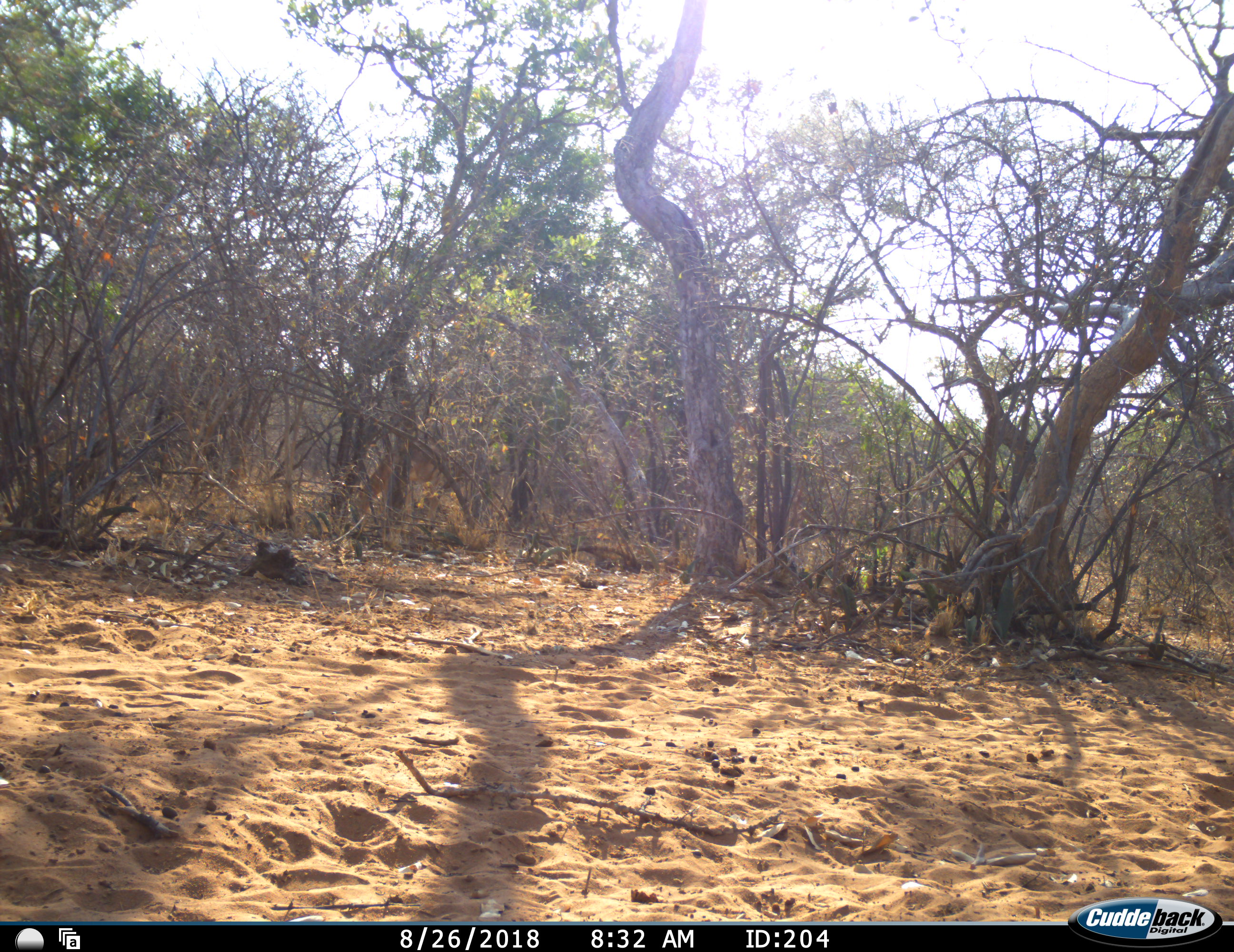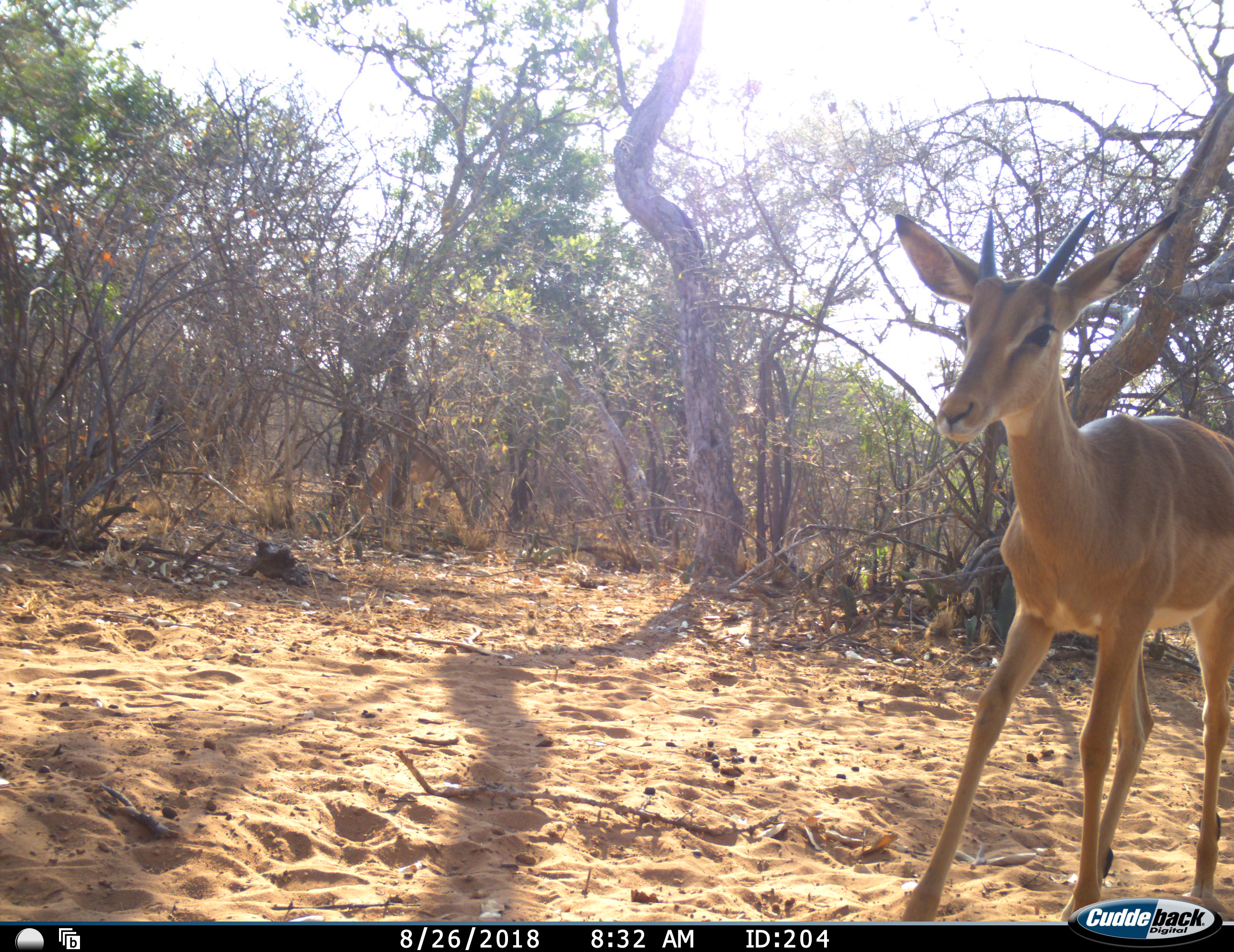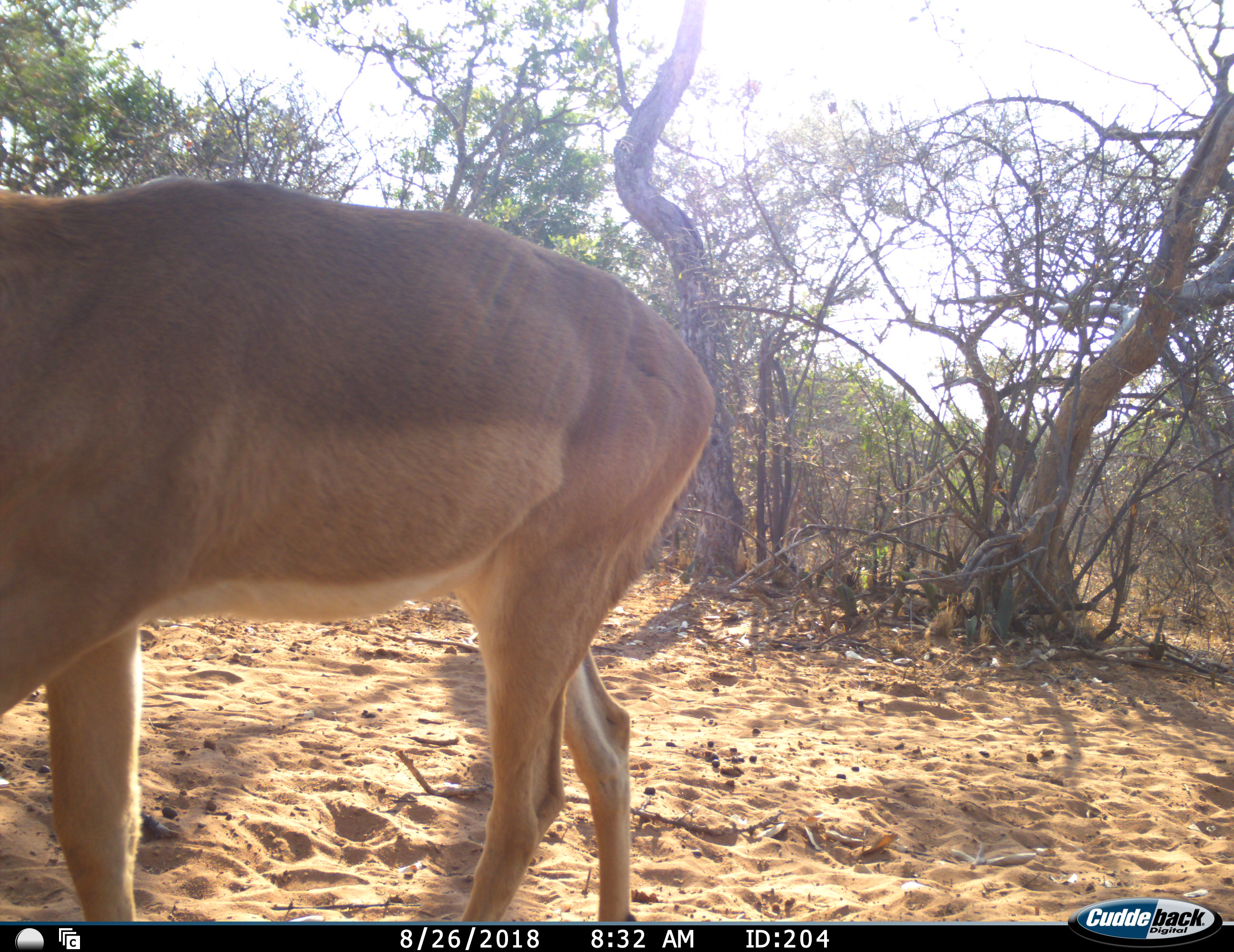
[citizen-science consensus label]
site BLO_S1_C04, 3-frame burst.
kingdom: Animalia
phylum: Chordata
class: Mammalia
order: Artiodactyla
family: Bovidae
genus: Aepyceros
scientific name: Aepyceros melampus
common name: impala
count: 1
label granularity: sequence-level